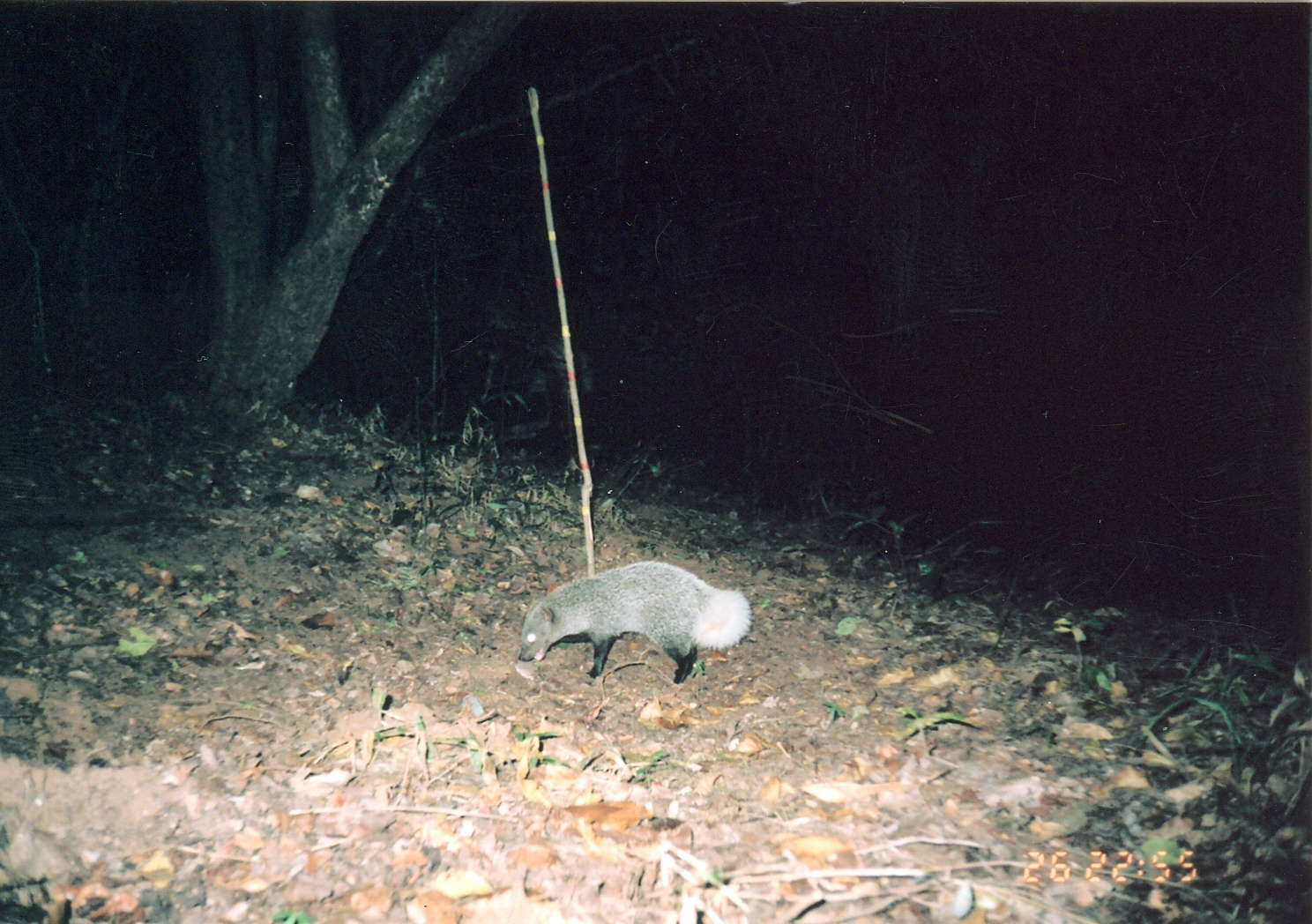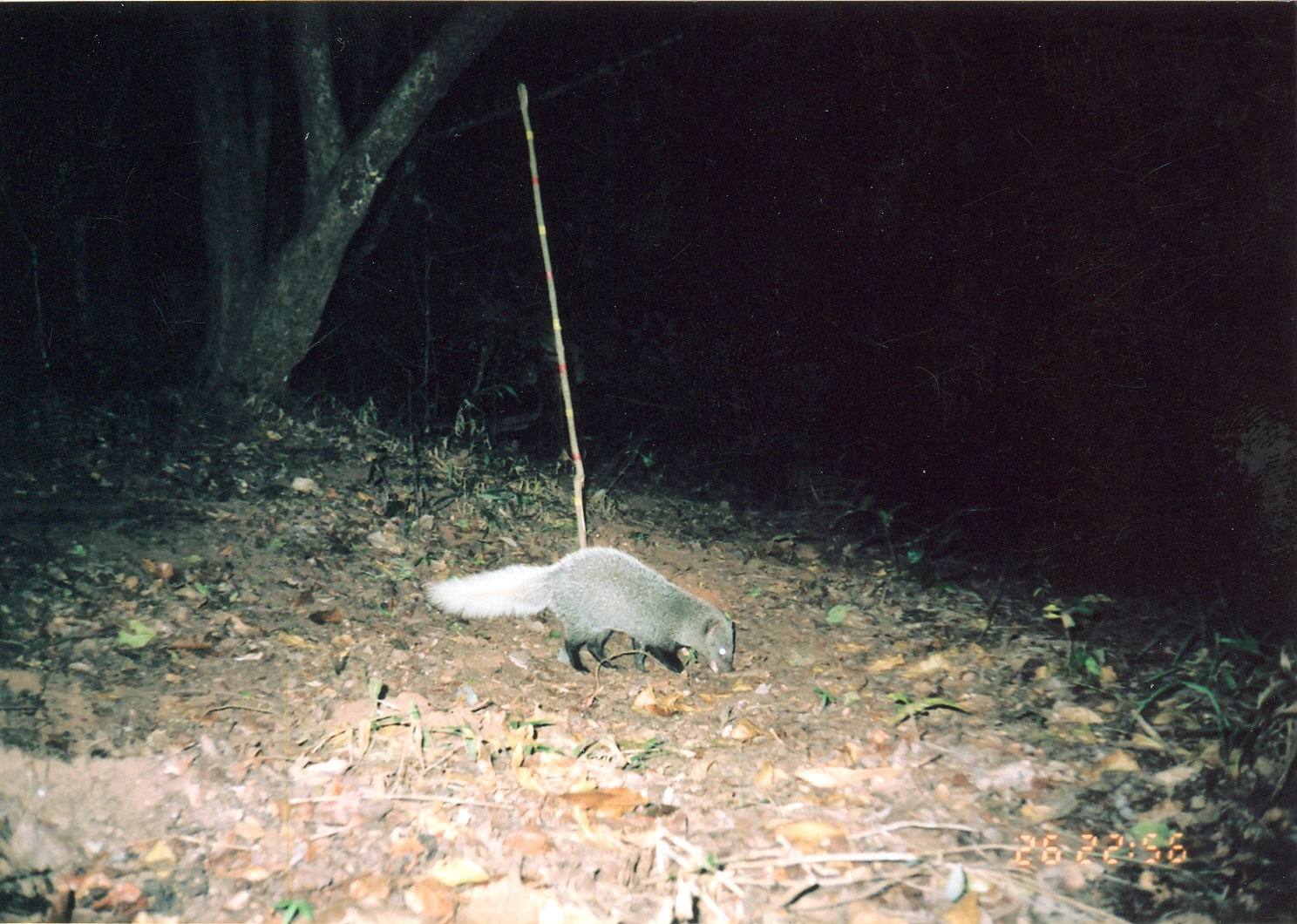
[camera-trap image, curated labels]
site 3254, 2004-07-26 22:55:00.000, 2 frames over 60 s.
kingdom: Animalia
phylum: Chordata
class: Mammalia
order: Carnivora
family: Herpestidae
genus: Bdeogale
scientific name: Bdeogale jacksoni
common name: jackson's mongoose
Bdeogale jacksoni (jackson's mongoose), count 1.